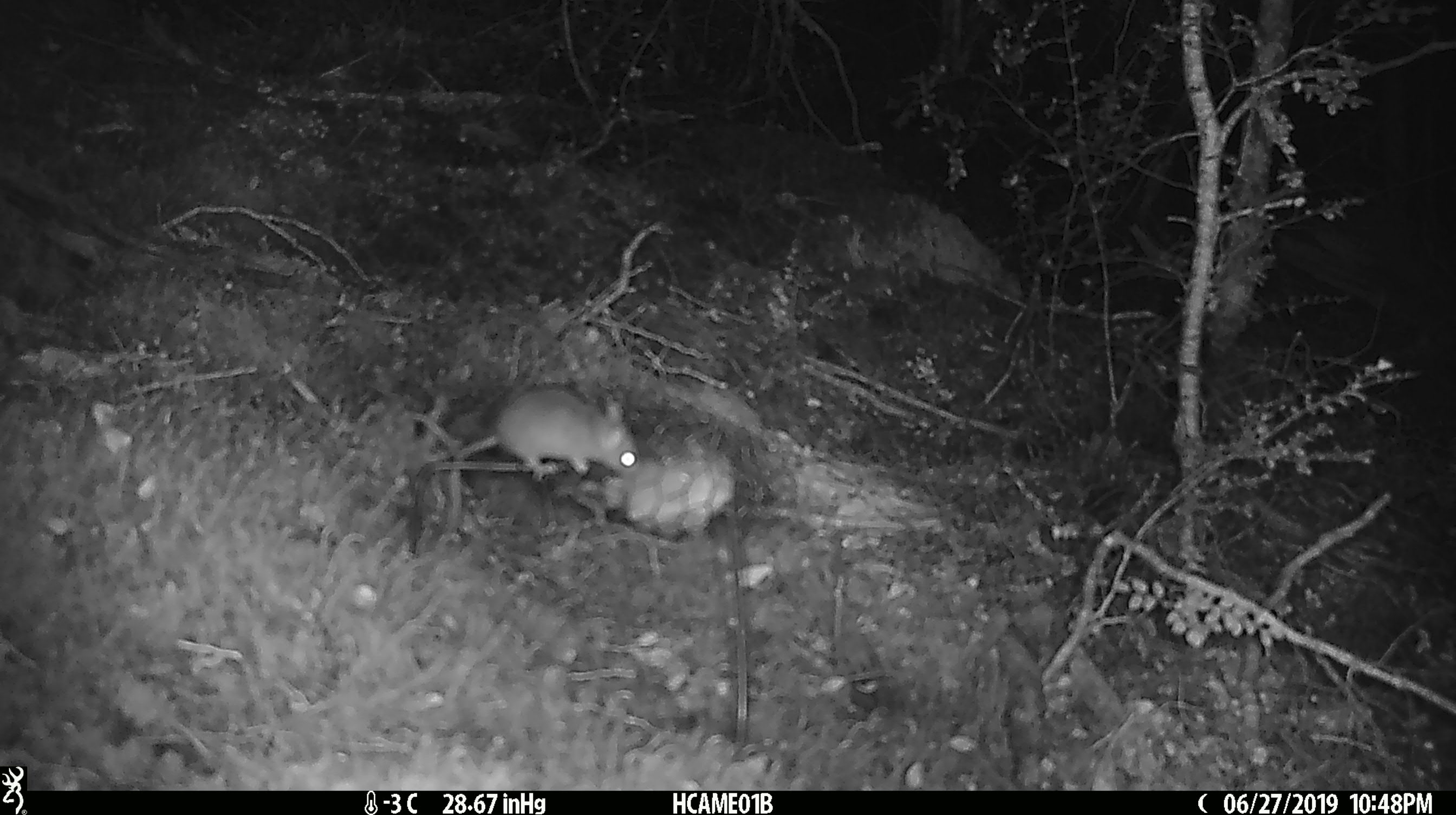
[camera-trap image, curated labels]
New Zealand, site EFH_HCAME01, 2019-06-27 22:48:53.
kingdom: Animalia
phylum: Chordata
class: Mammalia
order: Rodentia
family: Muridae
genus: Mus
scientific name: Mus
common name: mouse